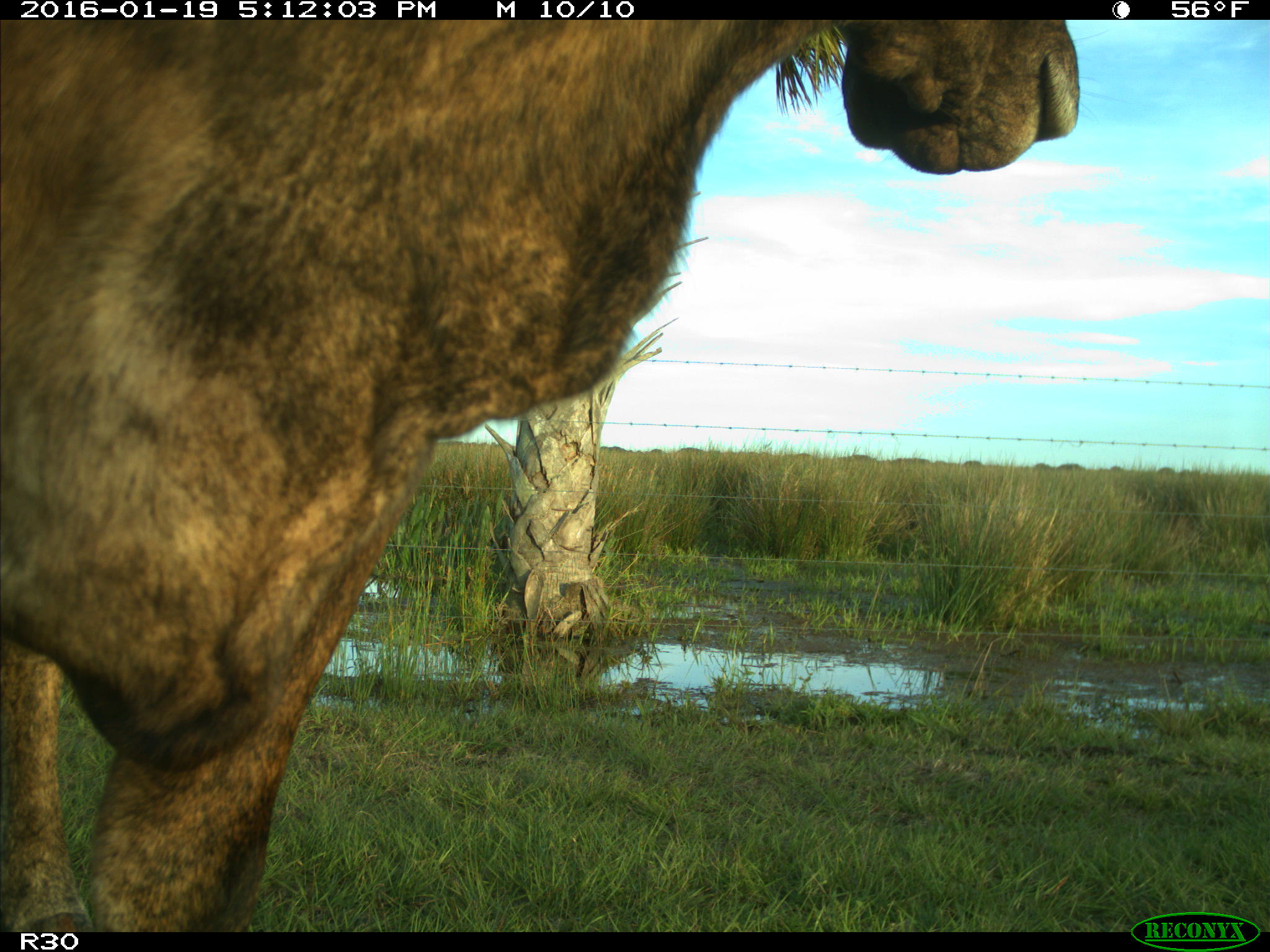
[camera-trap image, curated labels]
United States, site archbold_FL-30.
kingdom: Animalia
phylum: Chordata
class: Mammalia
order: Artiodactyla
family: Bovidae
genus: Bos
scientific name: Bos taurus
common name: domestic cow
Bos taurus (domestic cow).